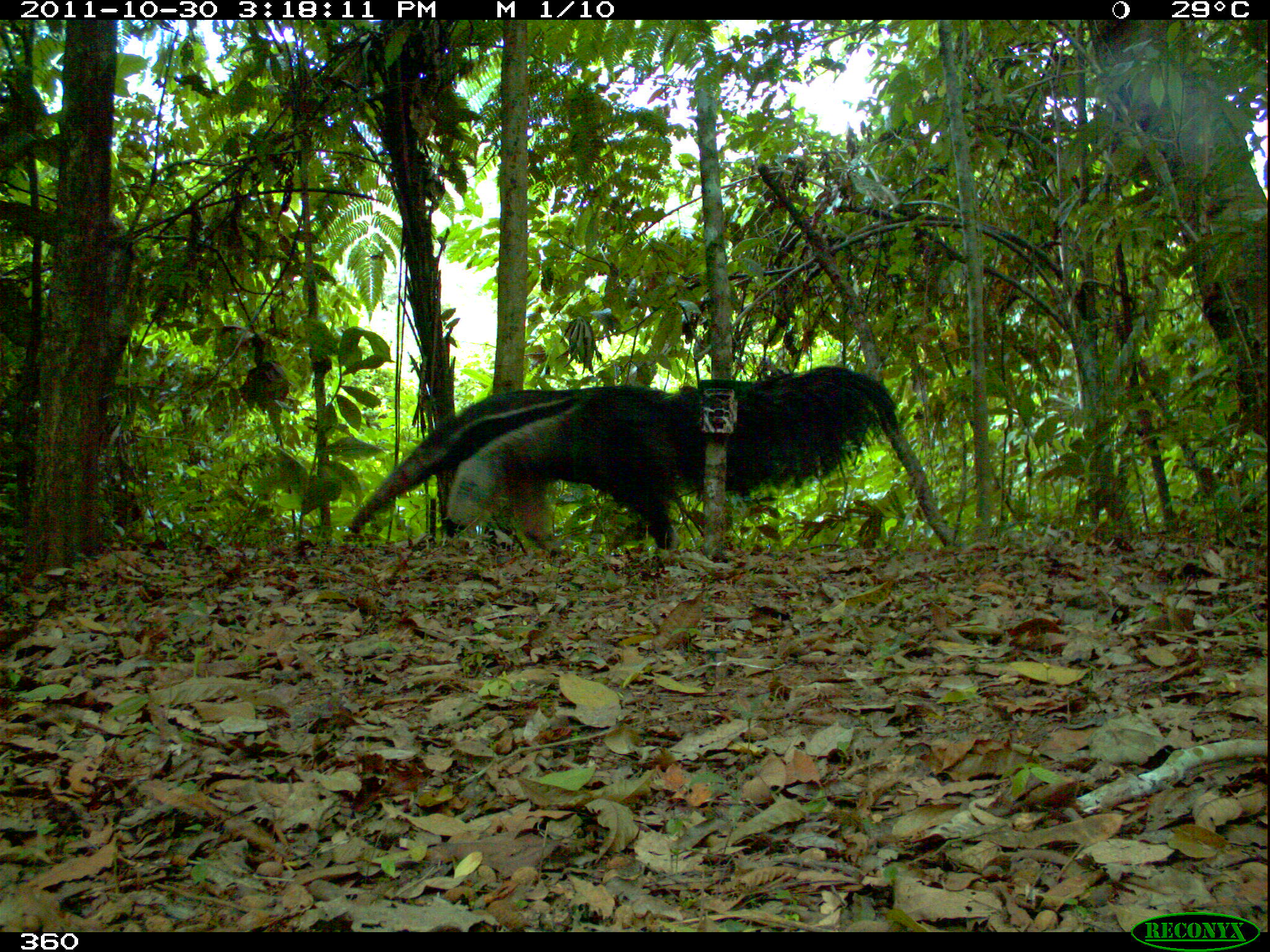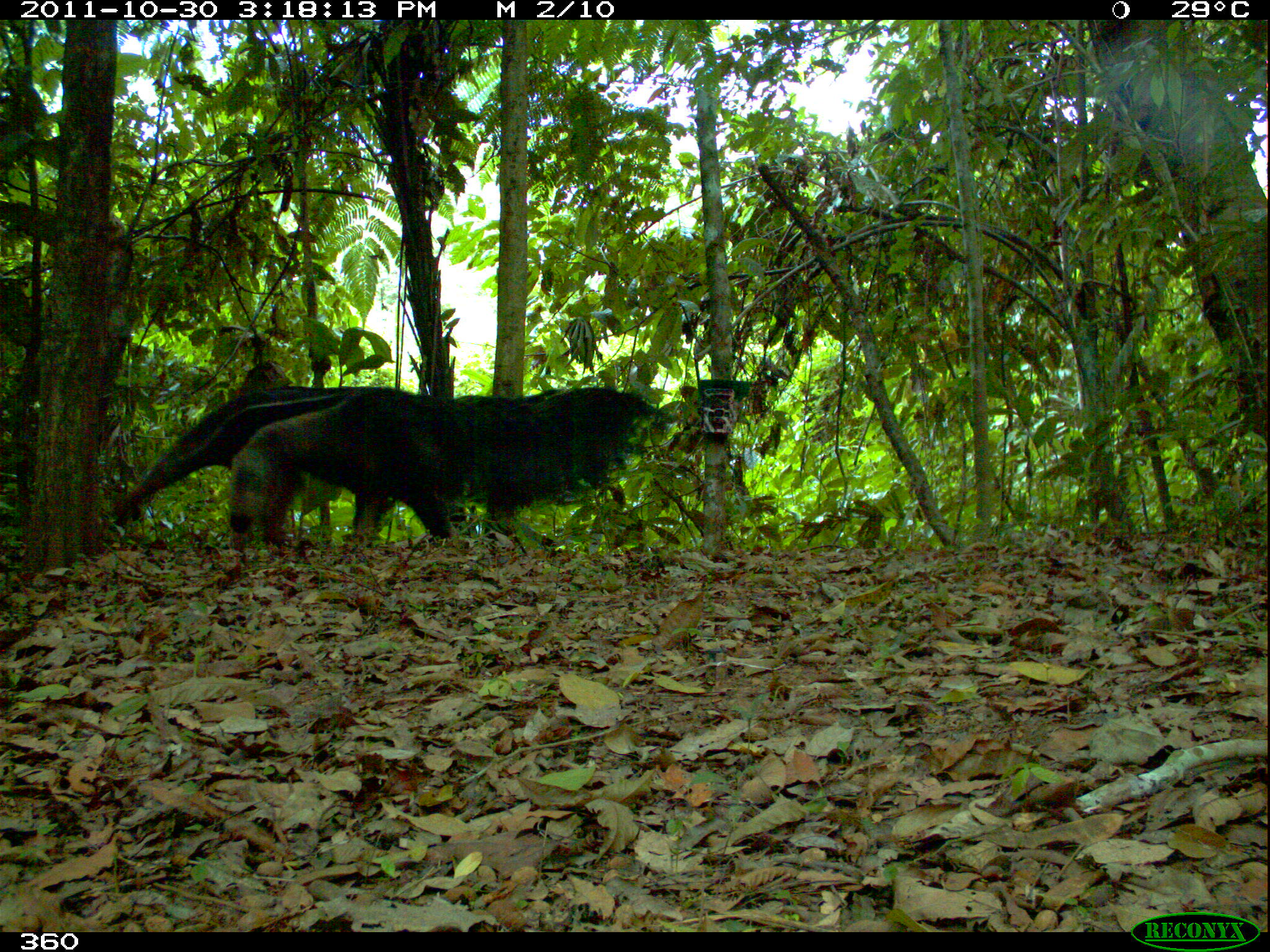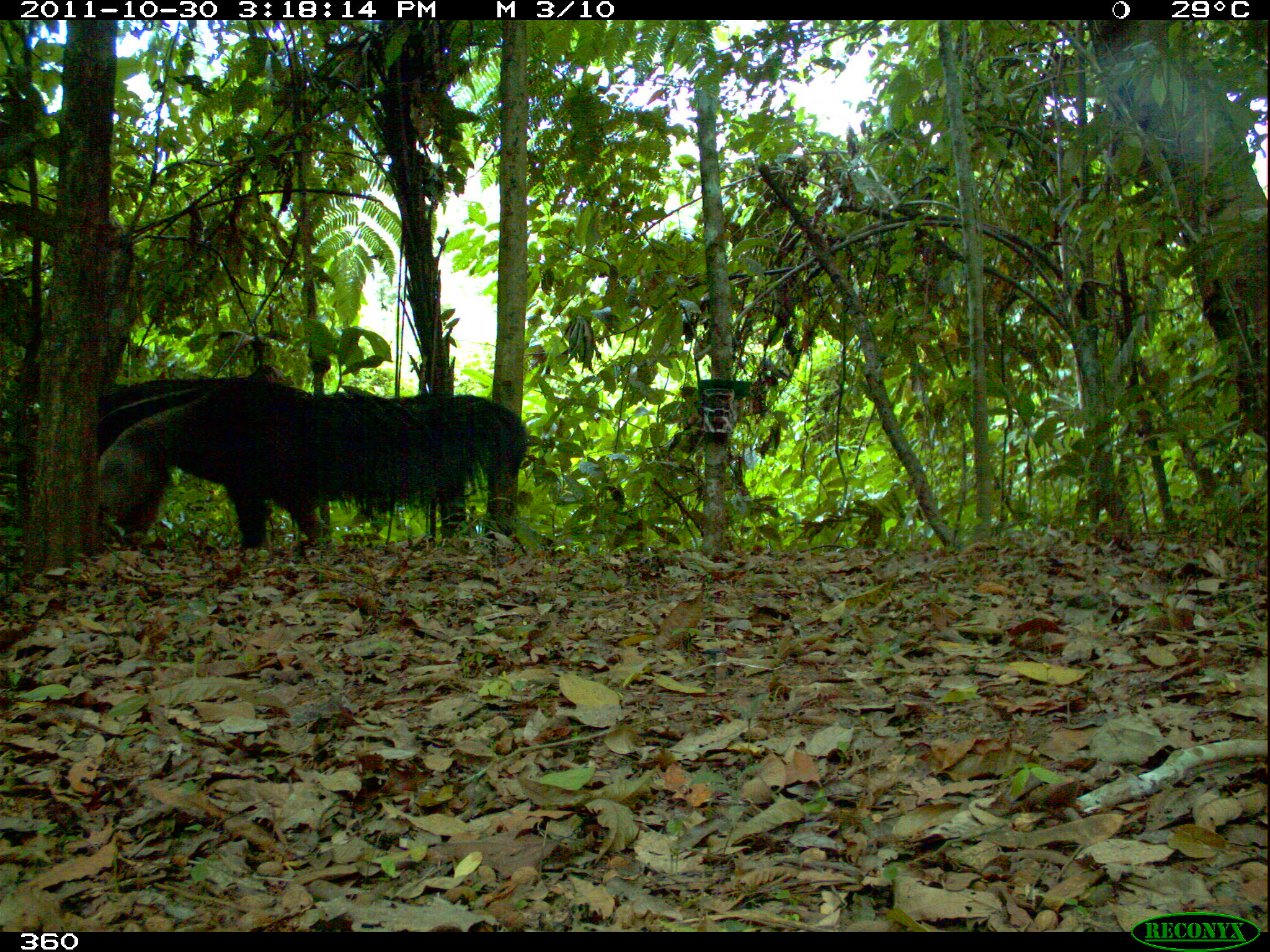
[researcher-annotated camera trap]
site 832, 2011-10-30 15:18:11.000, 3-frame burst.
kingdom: Animalia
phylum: Chordata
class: Mammalia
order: Pilosa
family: Myrmecophagidae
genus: Myrmecophaga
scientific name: Myrmecophaga tridactyla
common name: giant anteater